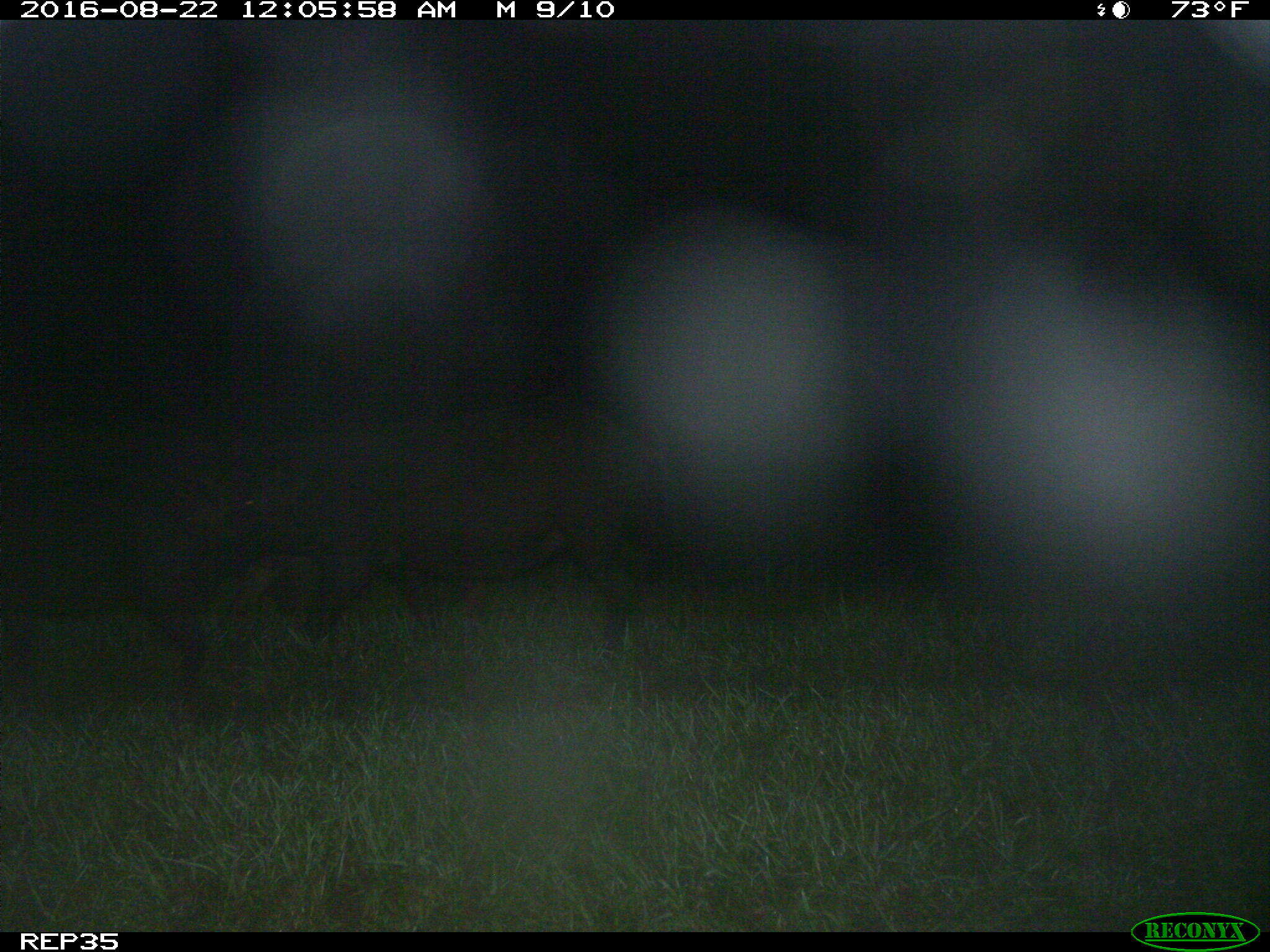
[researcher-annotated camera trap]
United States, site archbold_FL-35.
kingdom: Animalia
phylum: Chordata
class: Mammalia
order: Artiodactyla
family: Suidae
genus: Sus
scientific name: Sus scrofa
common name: wild boar